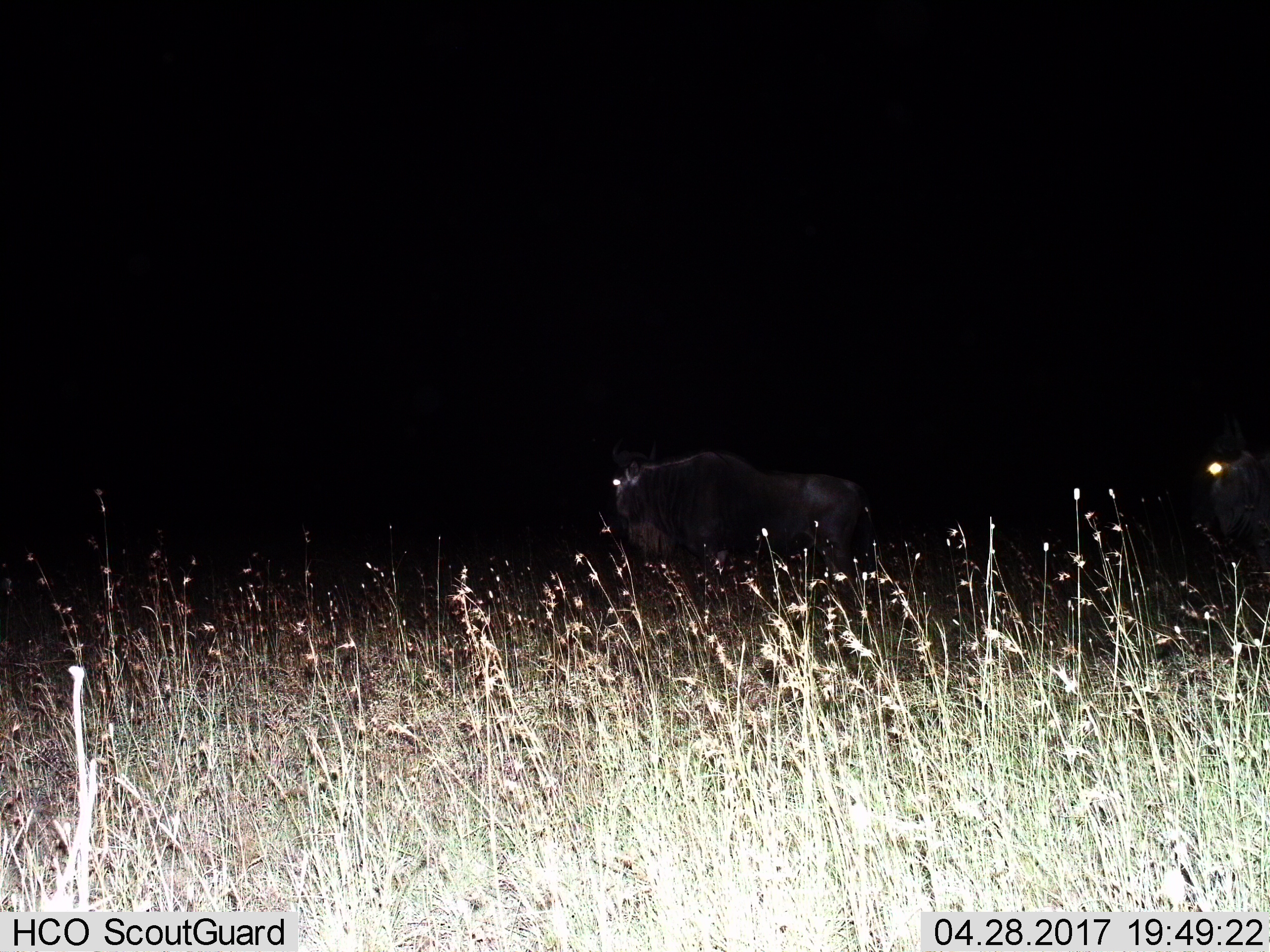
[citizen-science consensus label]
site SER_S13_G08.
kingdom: Animalia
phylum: Chordata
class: Mammalia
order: Artiodactyla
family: Bovidae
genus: Connochaetes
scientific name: Connochaetes taurinus taurinus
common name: blue wildebeest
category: wildebeestblue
Wildebeestblue (blue wildebeest) (Connochaetes taurinus taurinus), count 2. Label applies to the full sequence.